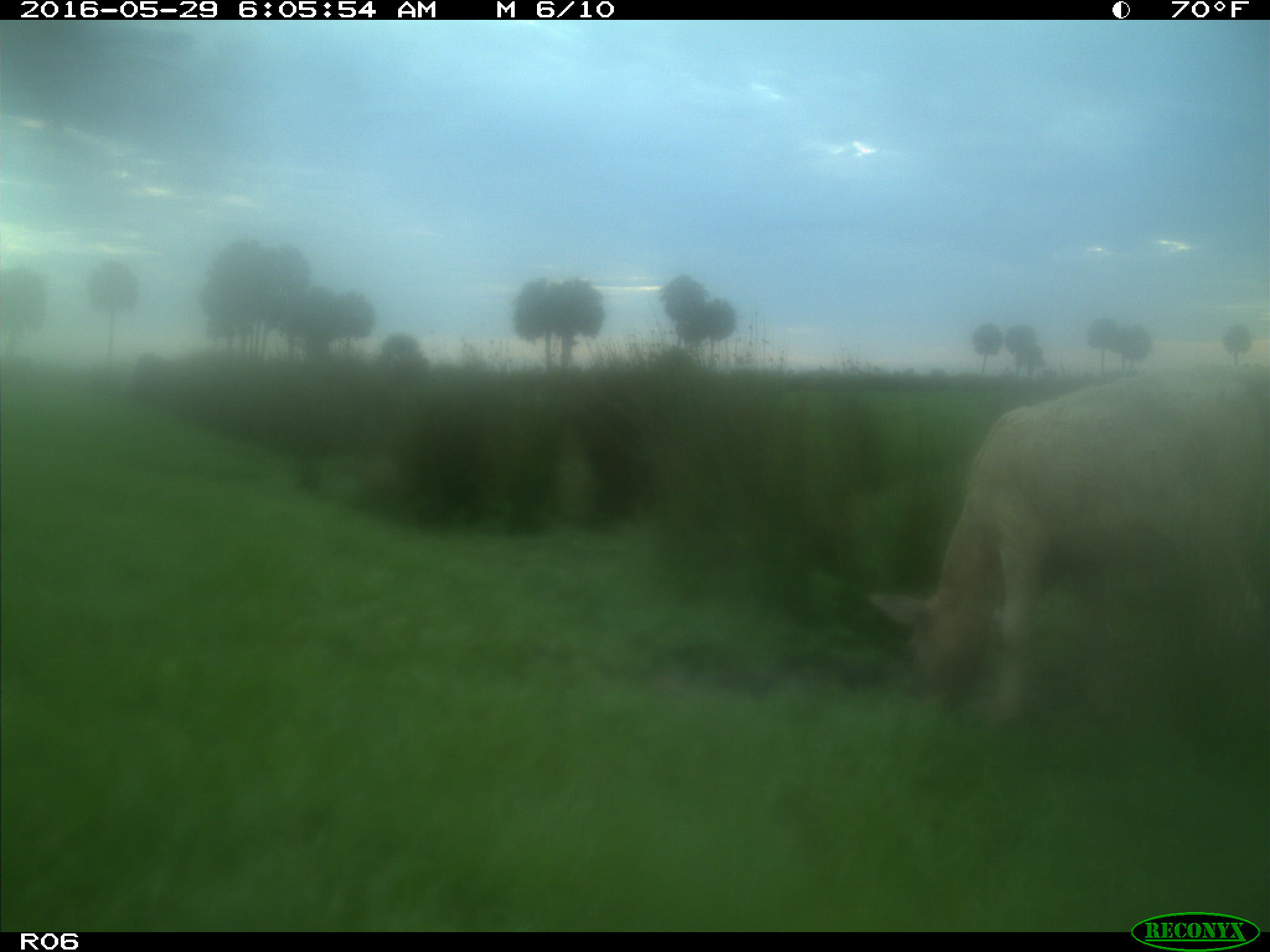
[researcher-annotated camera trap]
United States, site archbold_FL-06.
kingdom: Animalia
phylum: Chordata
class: Mammalia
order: Artiodactyla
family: Bovidae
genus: Bos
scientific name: Bos taurus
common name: domestic cow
Bos taurus (domestic cow).